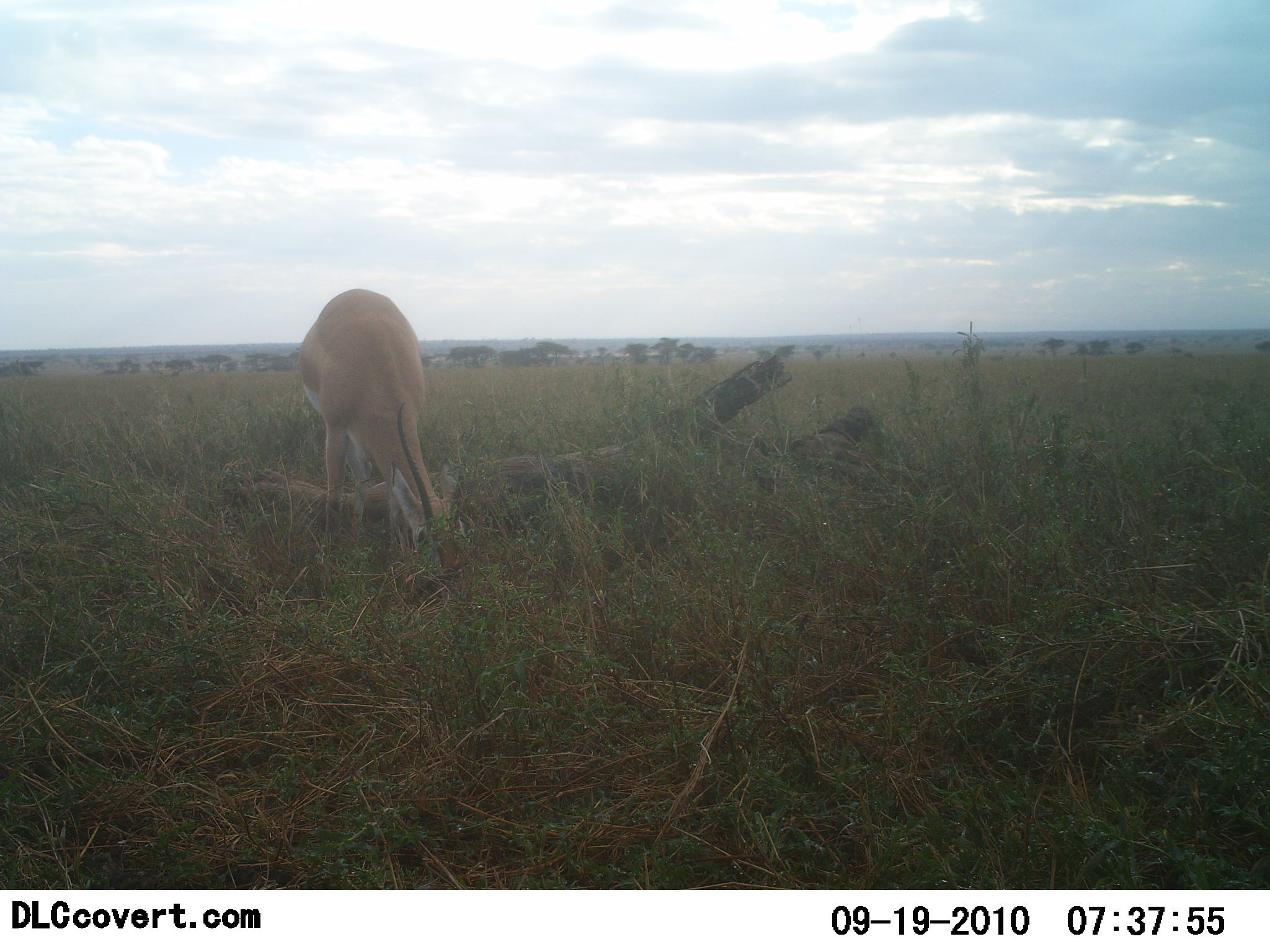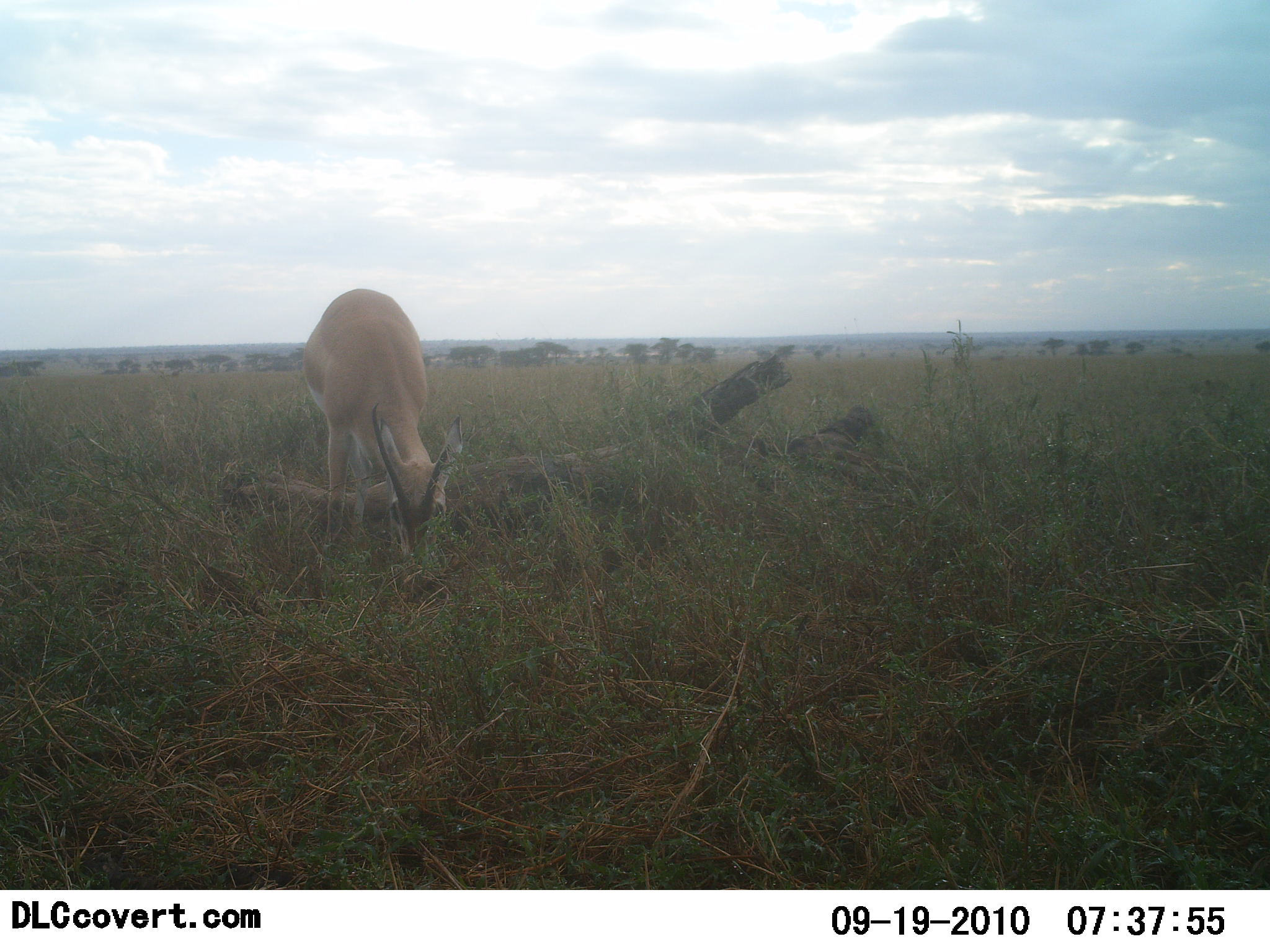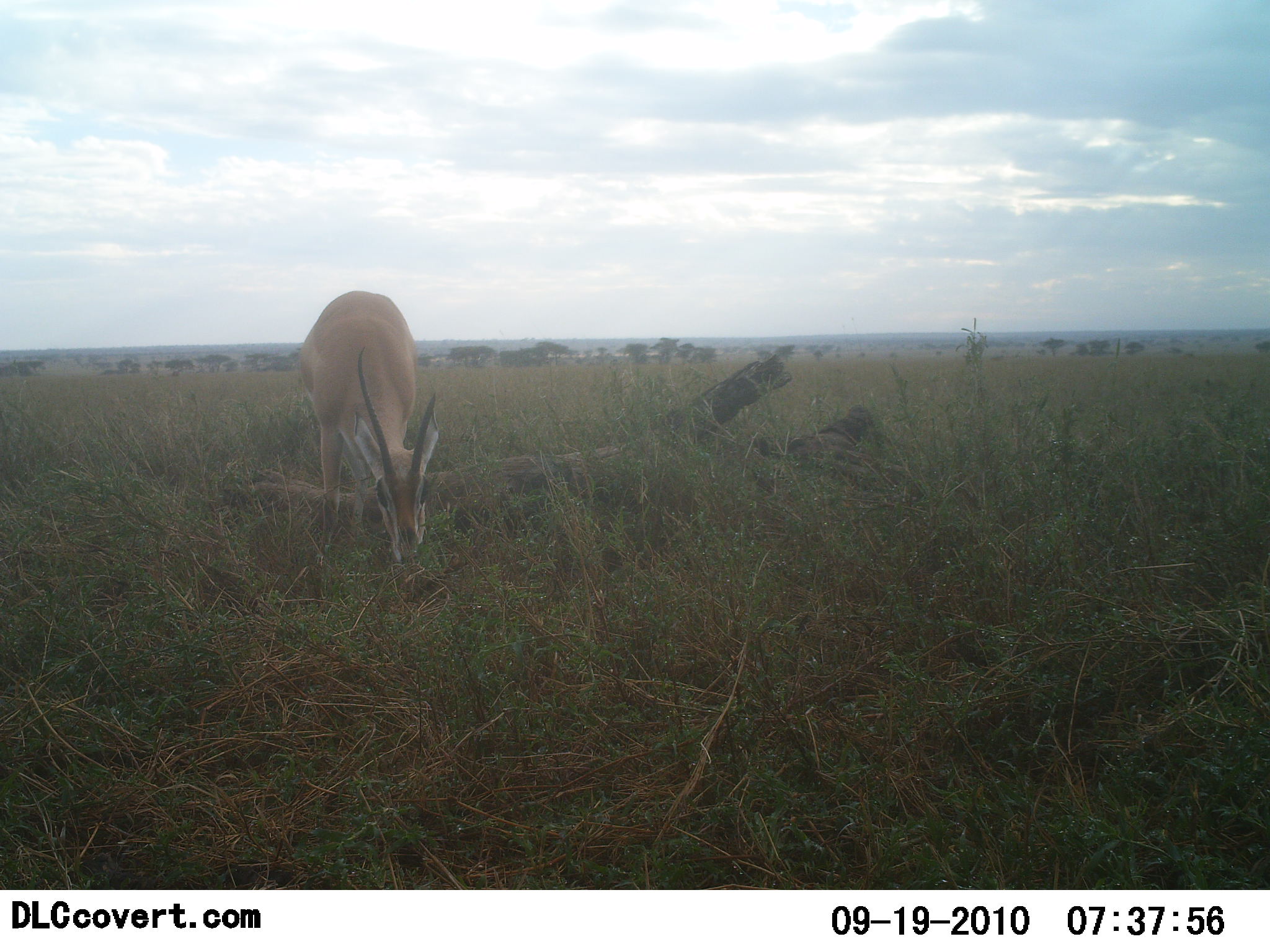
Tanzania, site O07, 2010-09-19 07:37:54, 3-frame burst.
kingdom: Animalia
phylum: Chordata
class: Mammalia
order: Artiodactyla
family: Bovidae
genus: Nanger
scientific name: Nanger granti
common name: grant's gazelle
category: gazellegrants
Gazellegrants (grant's gazelle) (Nanger granti), count 1. Behavior (volunteer vote fractions): standing 27%, resting 0%, moving 0%, interacting 0%. Young present (vote fraction): 0%. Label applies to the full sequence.